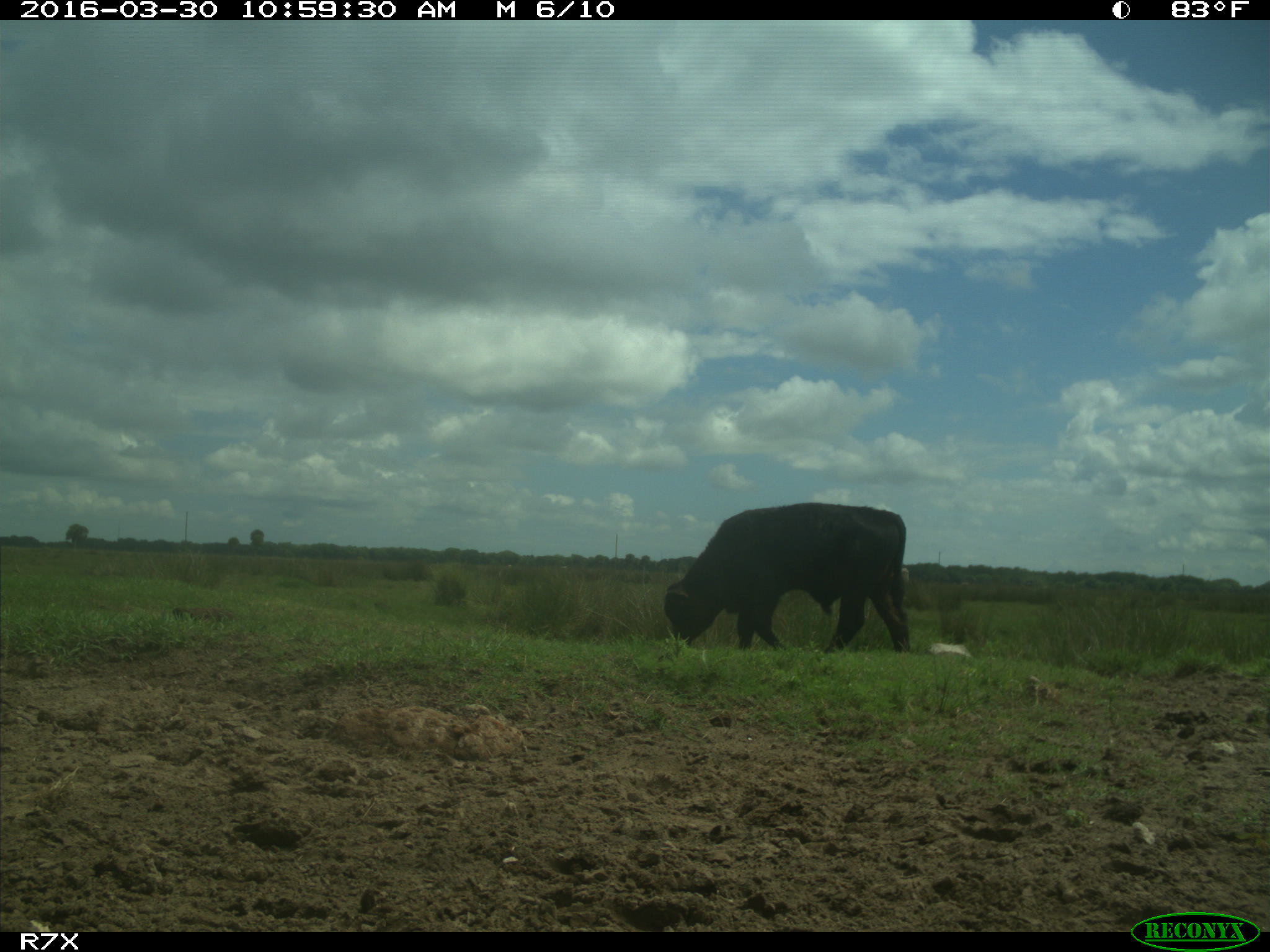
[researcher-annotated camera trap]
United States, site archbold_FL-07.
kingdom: Animalia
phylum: Chordata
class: Mammalia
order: Artiodactyla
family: Bovidae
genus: Bos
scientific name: Bos taurus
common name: domestic cow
Bos taurus (domestic cow).